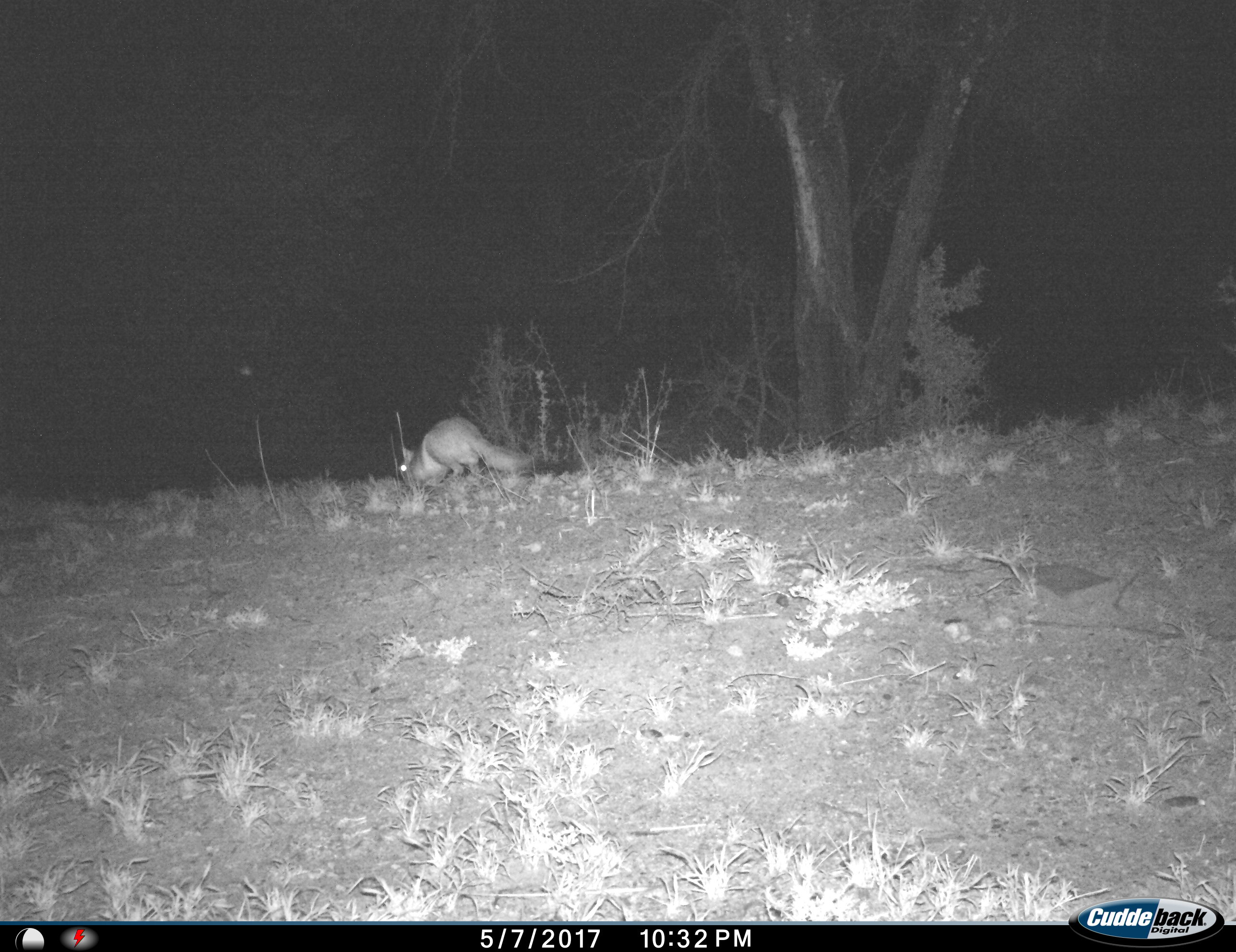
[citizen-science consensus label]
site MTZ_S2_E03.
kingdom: Animalia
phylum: Chordata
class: Mammalia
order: Rodentia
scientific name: Rodentia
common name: rodent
Rodent (Rodentia), count 1. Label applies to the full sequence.